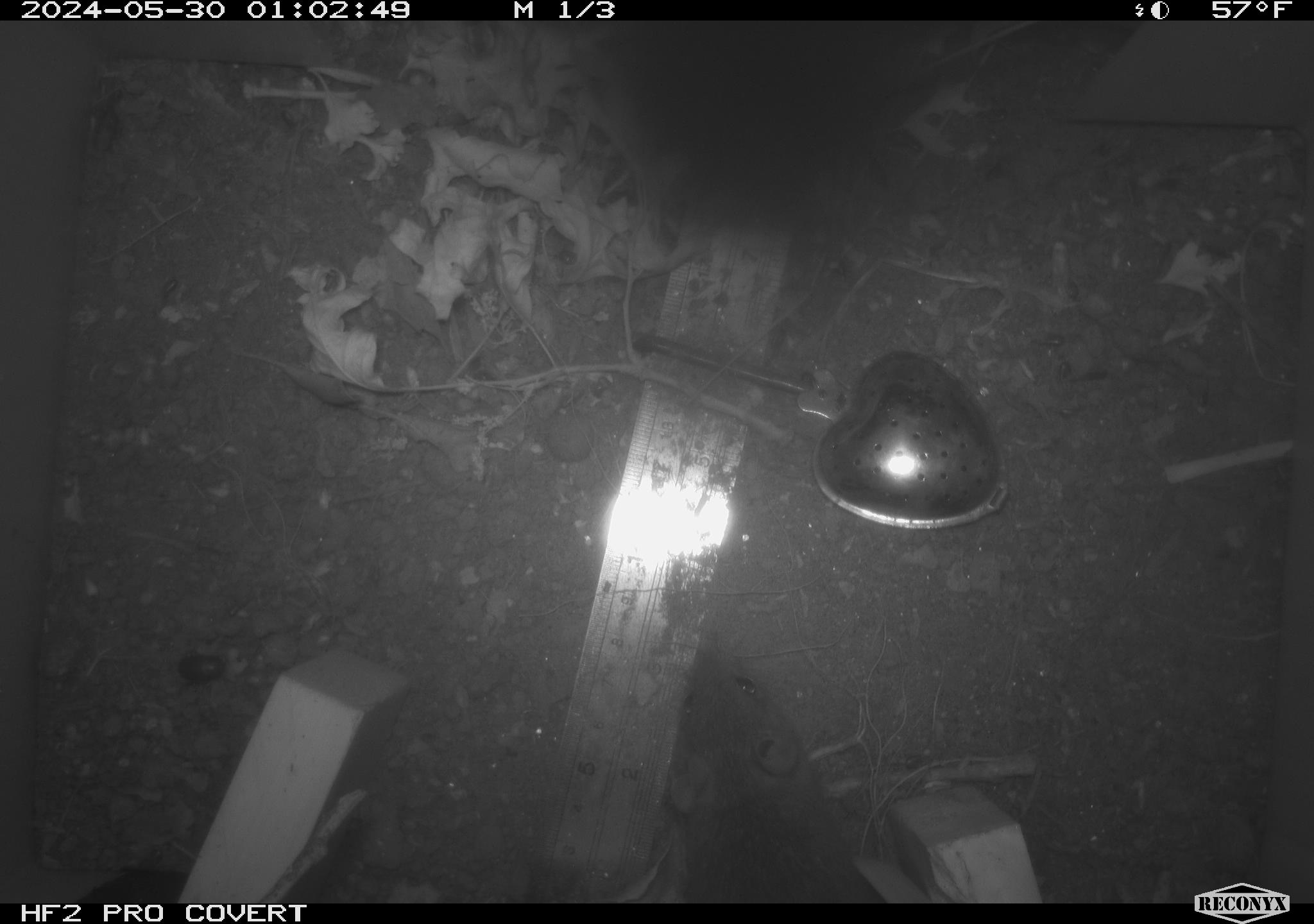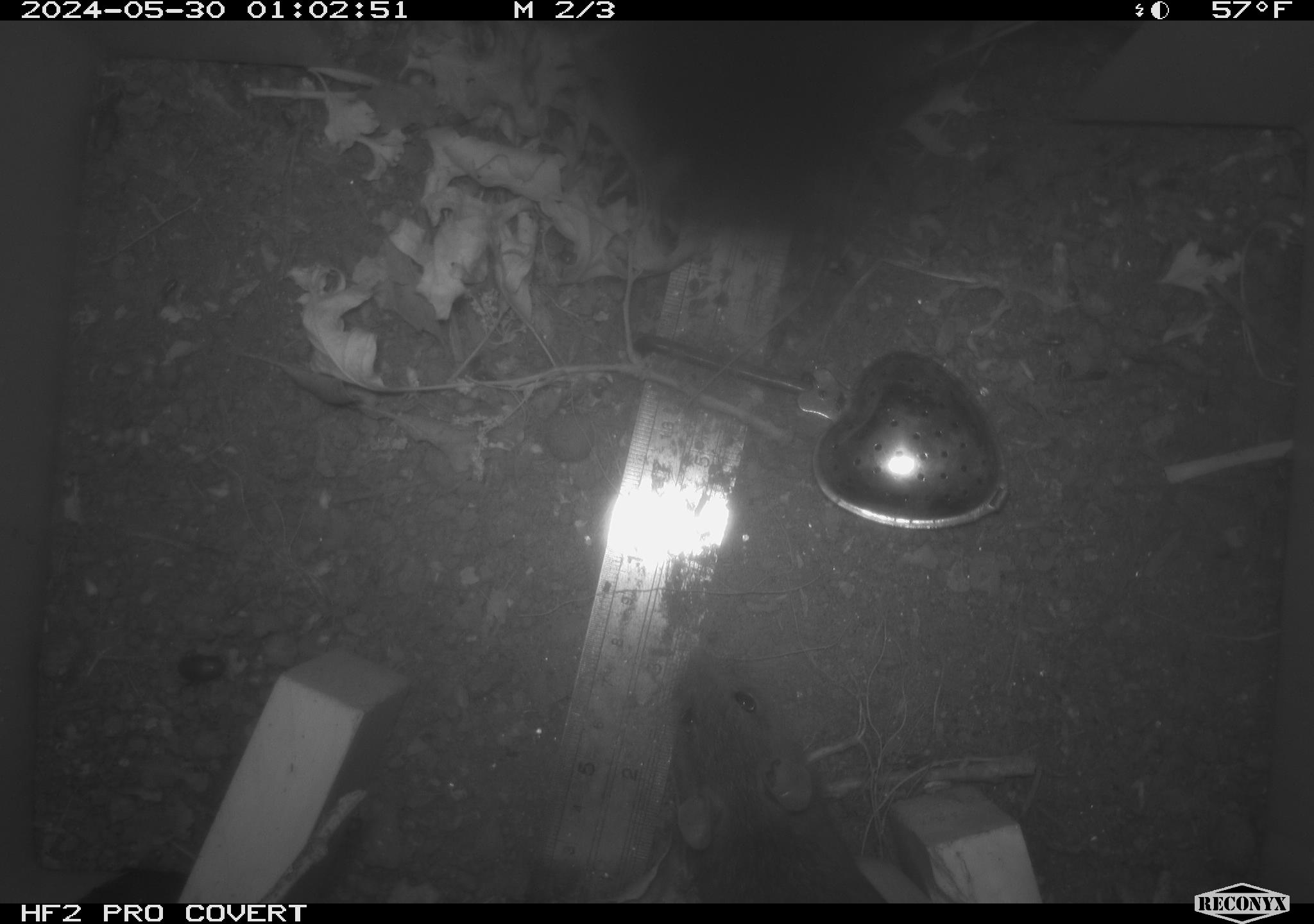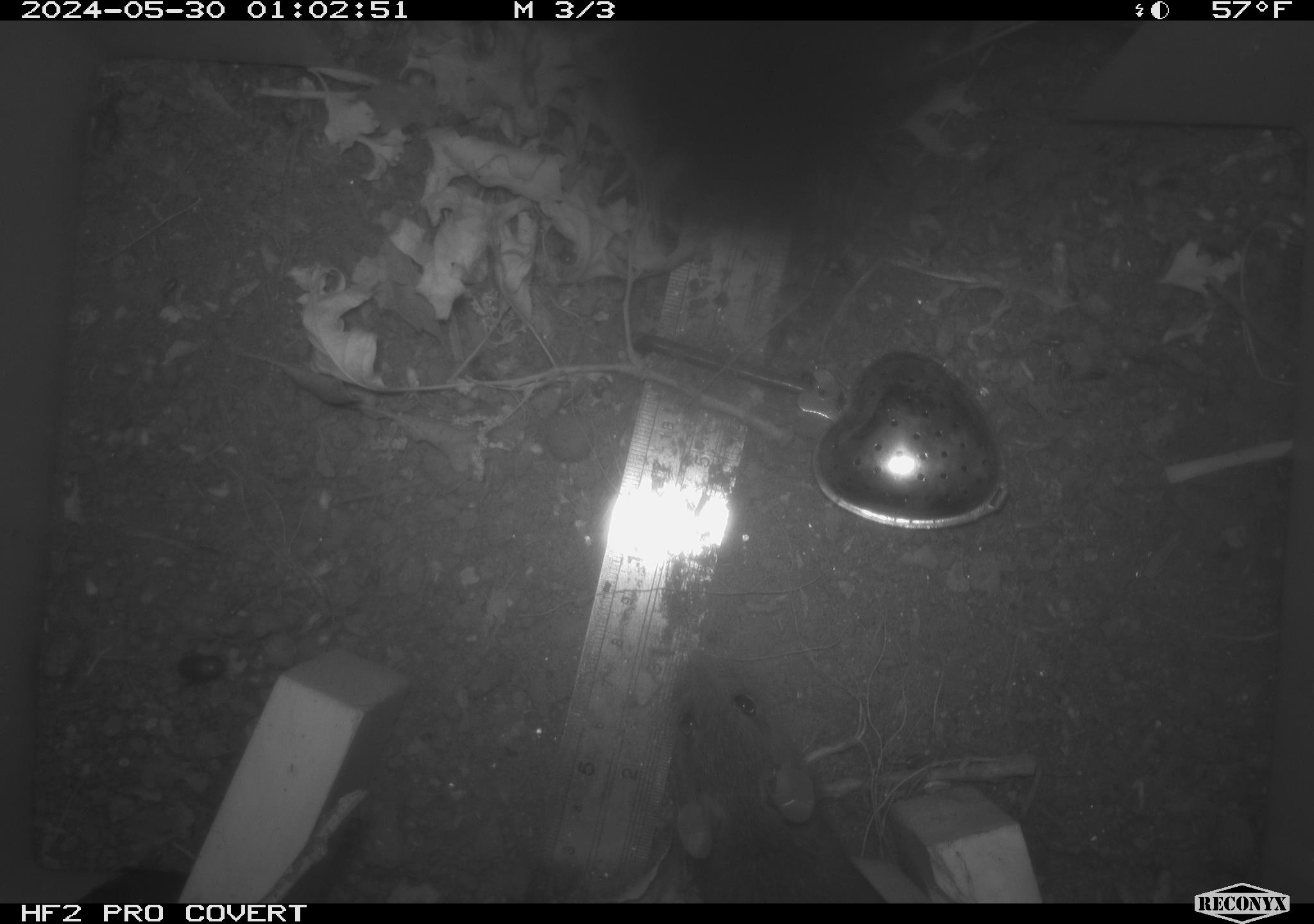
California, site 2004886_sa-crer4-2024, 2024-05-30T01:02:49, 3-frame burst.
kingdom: Animalia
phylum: Chordata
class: Mammalia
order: Rodentia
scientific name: Rodentia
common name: mouse species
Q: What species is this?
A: Mouse species (Rodentia).